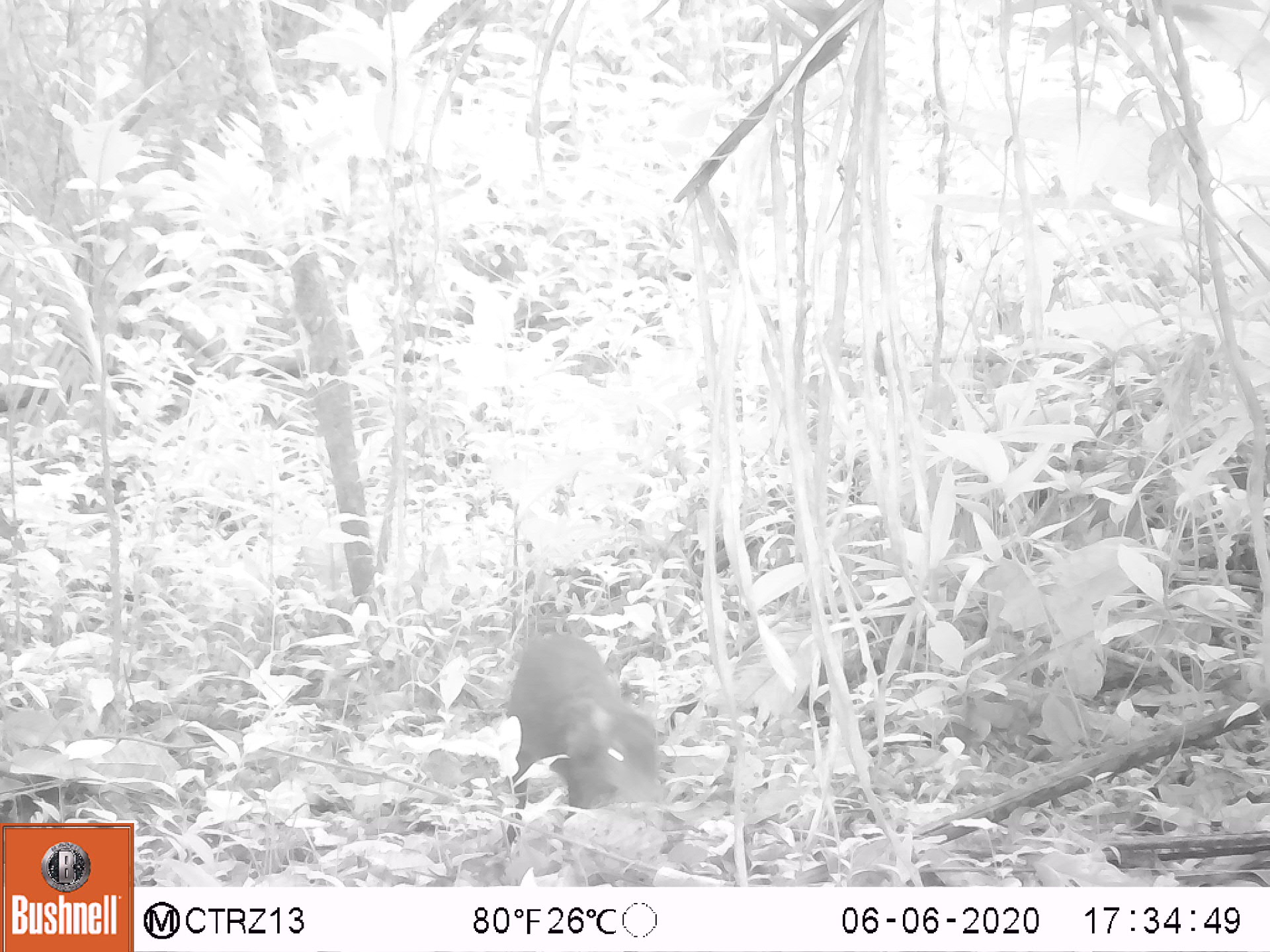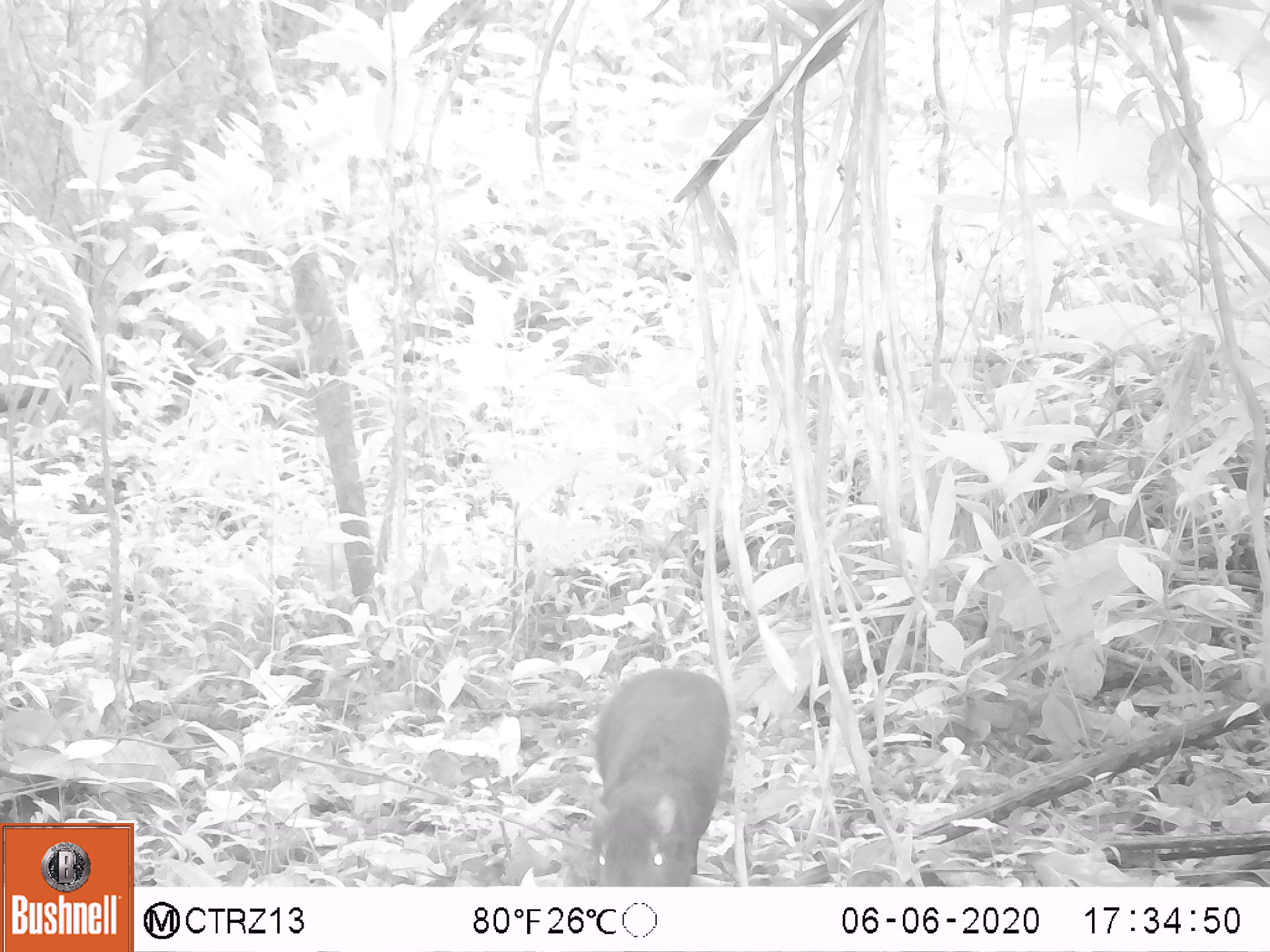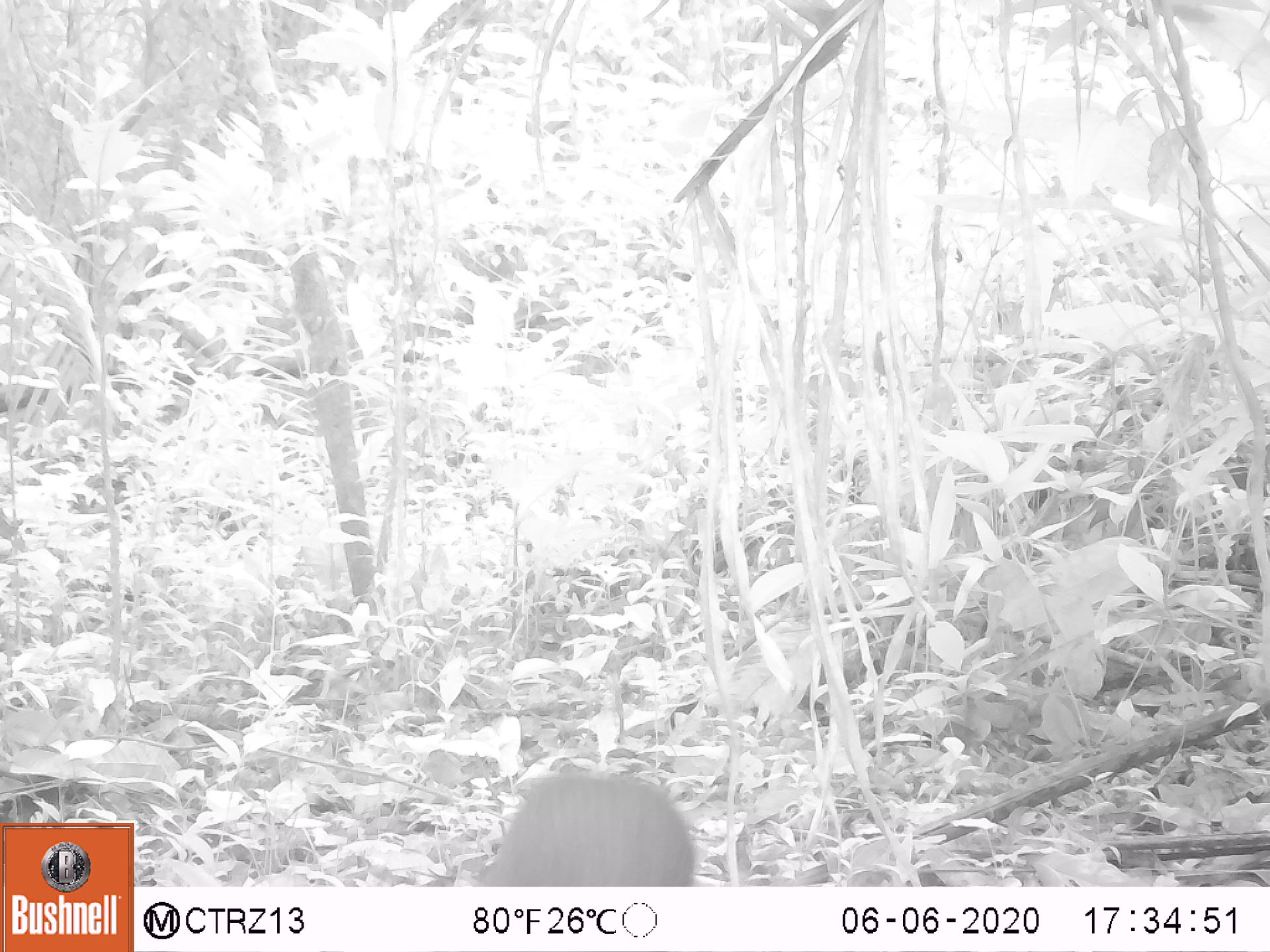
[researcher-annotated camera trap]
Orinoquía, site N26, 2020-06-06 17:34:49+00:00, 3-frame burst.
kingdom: Animalia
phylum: Chordata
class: Mammalia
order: Rodentia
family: Dasyproctidae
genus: Dasyprocta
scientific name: Dasyprocta fuliginosa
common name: black agouti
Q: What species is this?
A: Black agouti (Dasyprocta fuliginosa).